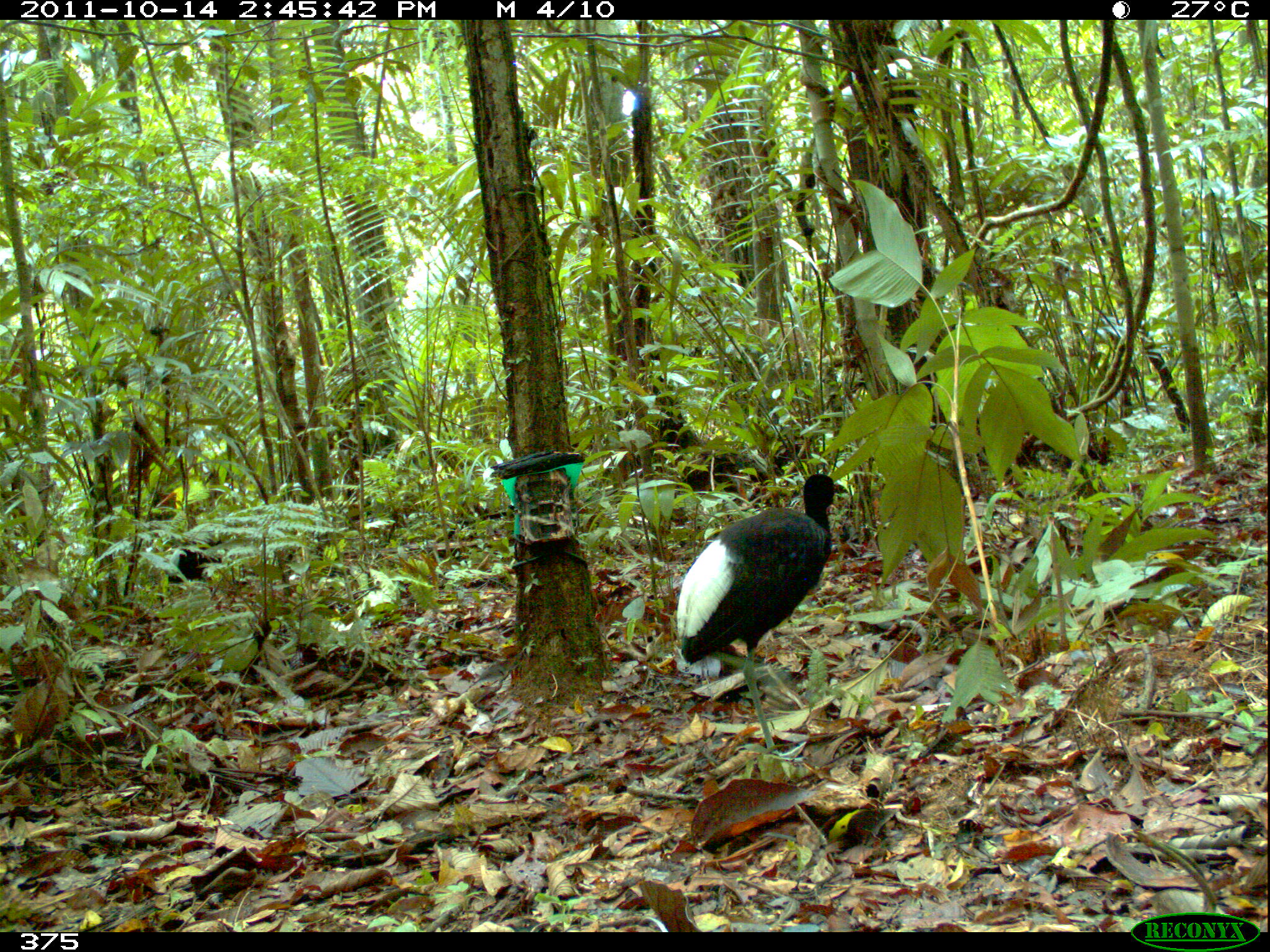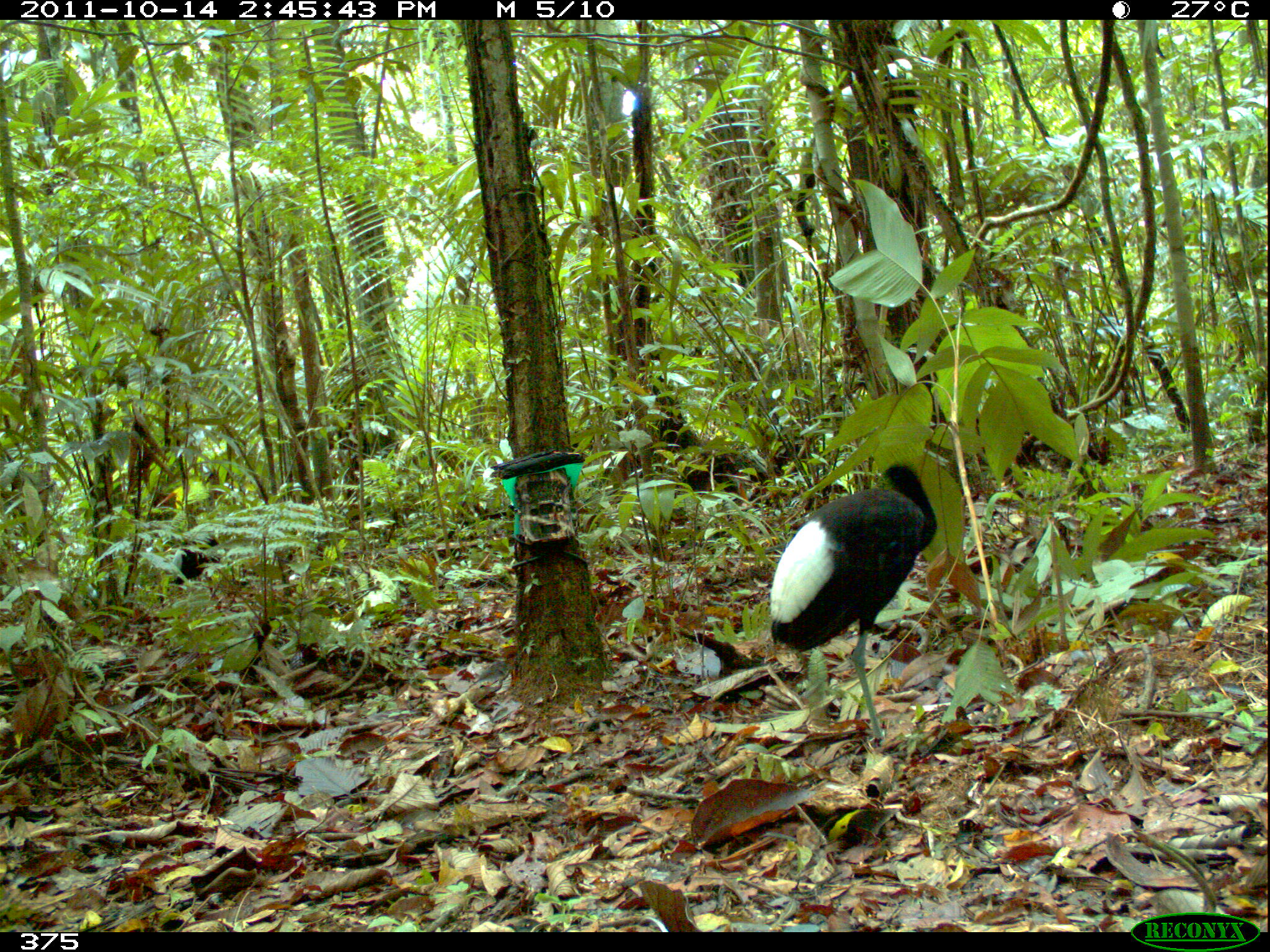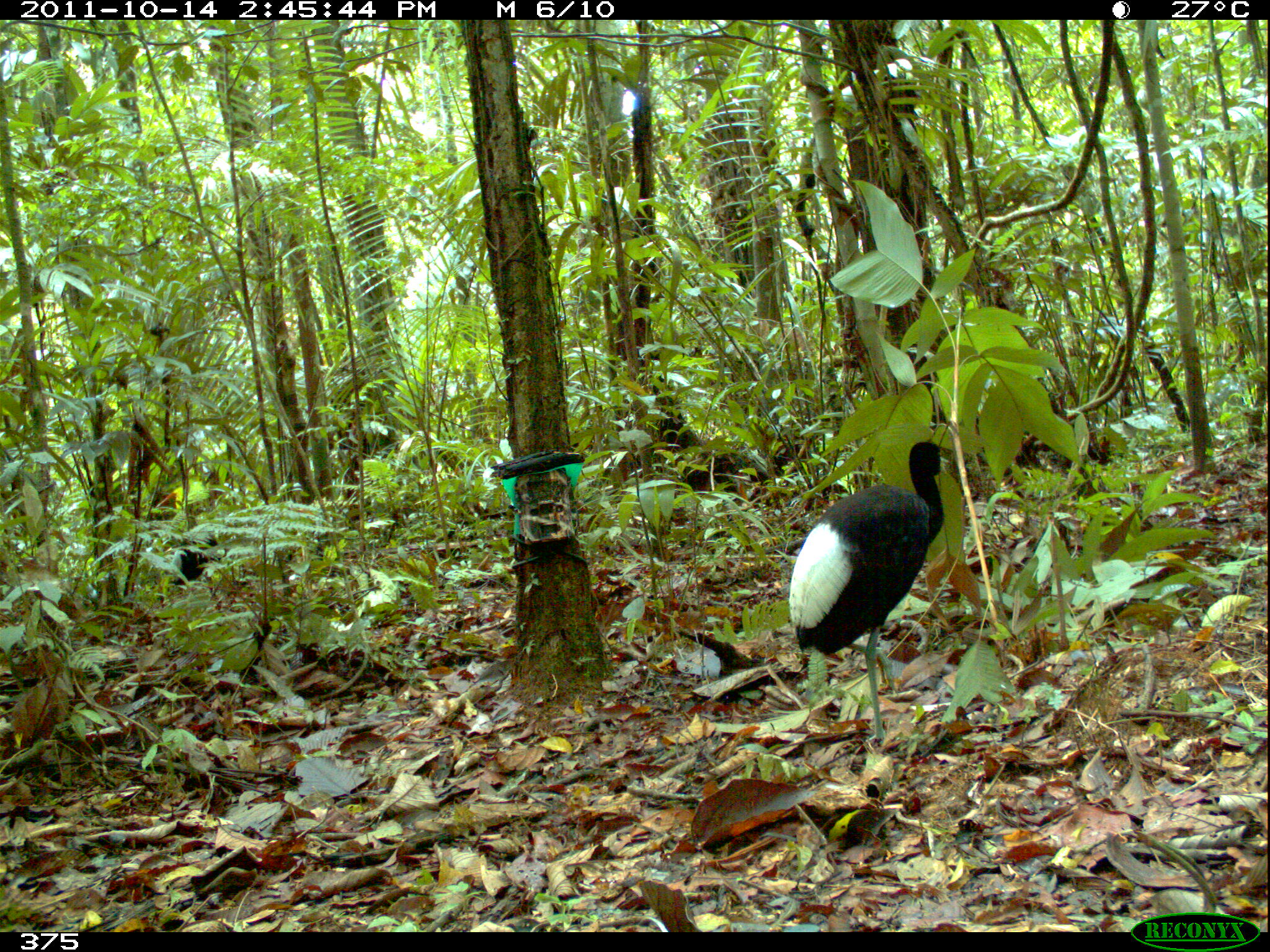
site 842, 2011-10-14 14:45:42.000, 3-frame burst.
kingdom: Animalia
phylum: Chordata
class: Aves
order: Gruiformes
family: Psophiidae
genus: Psophia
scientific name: Psophia leucoptera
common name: pale-winged trumpeter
Psophia leucoptera (pale-winged trumpeter).